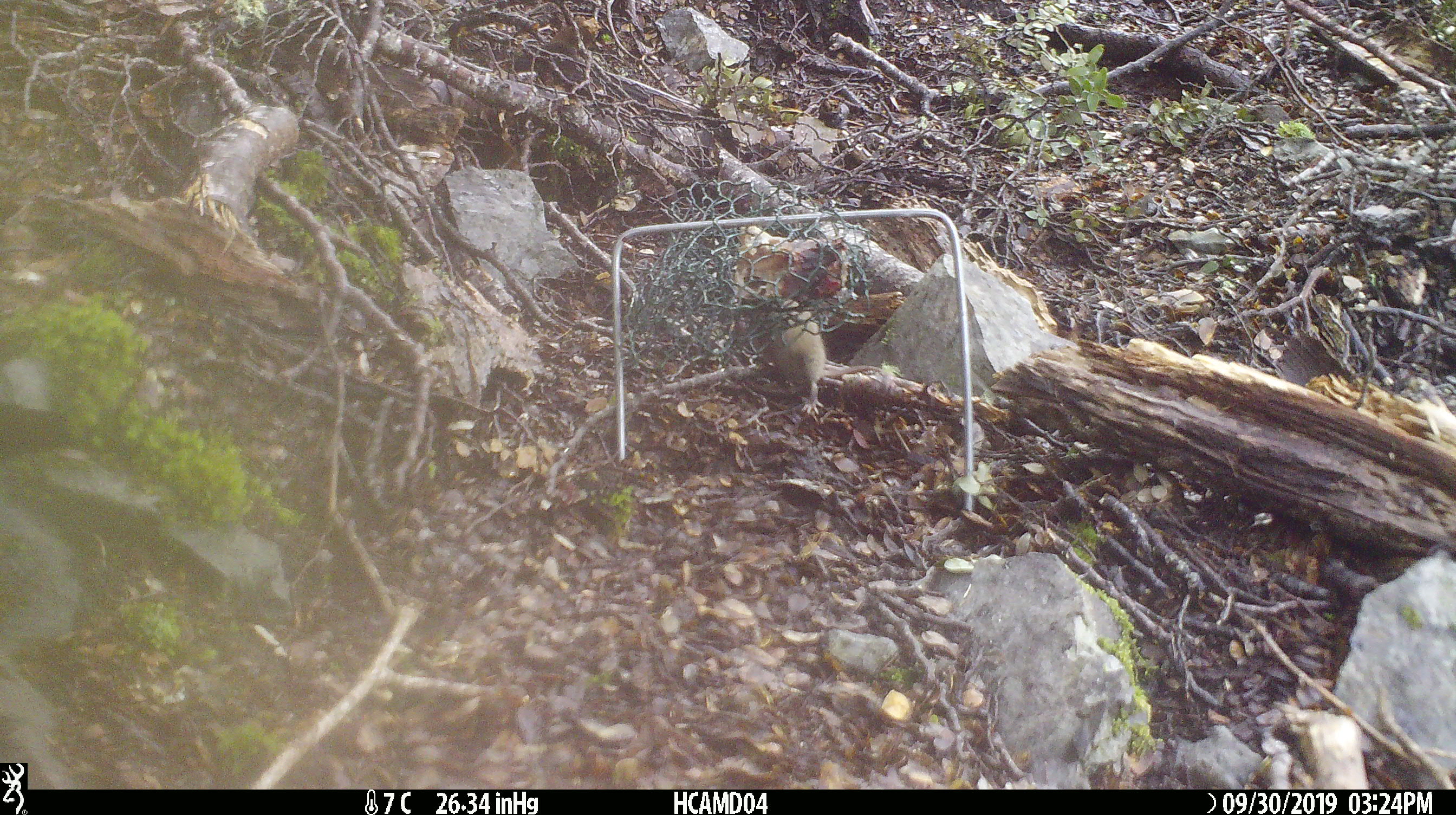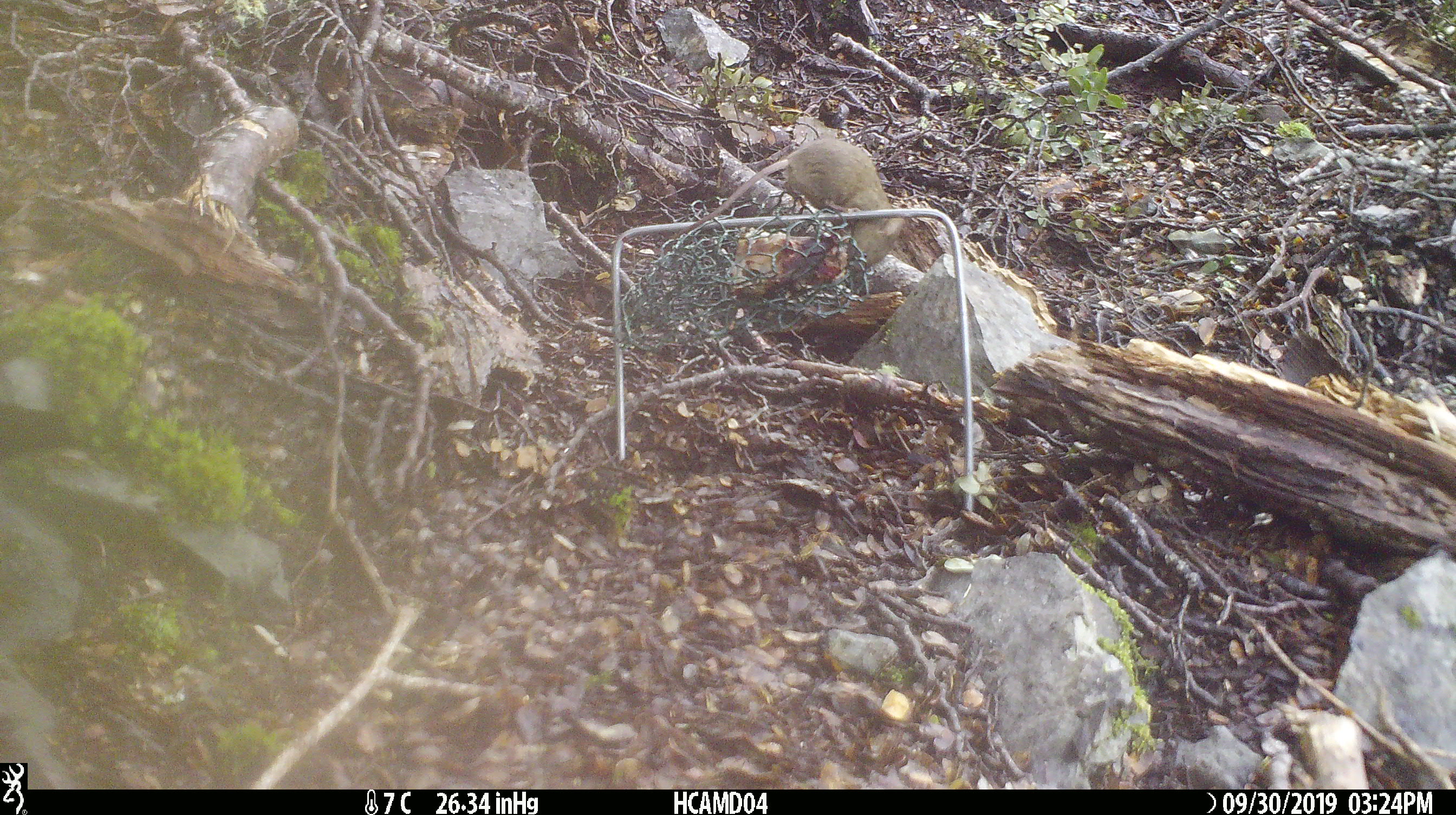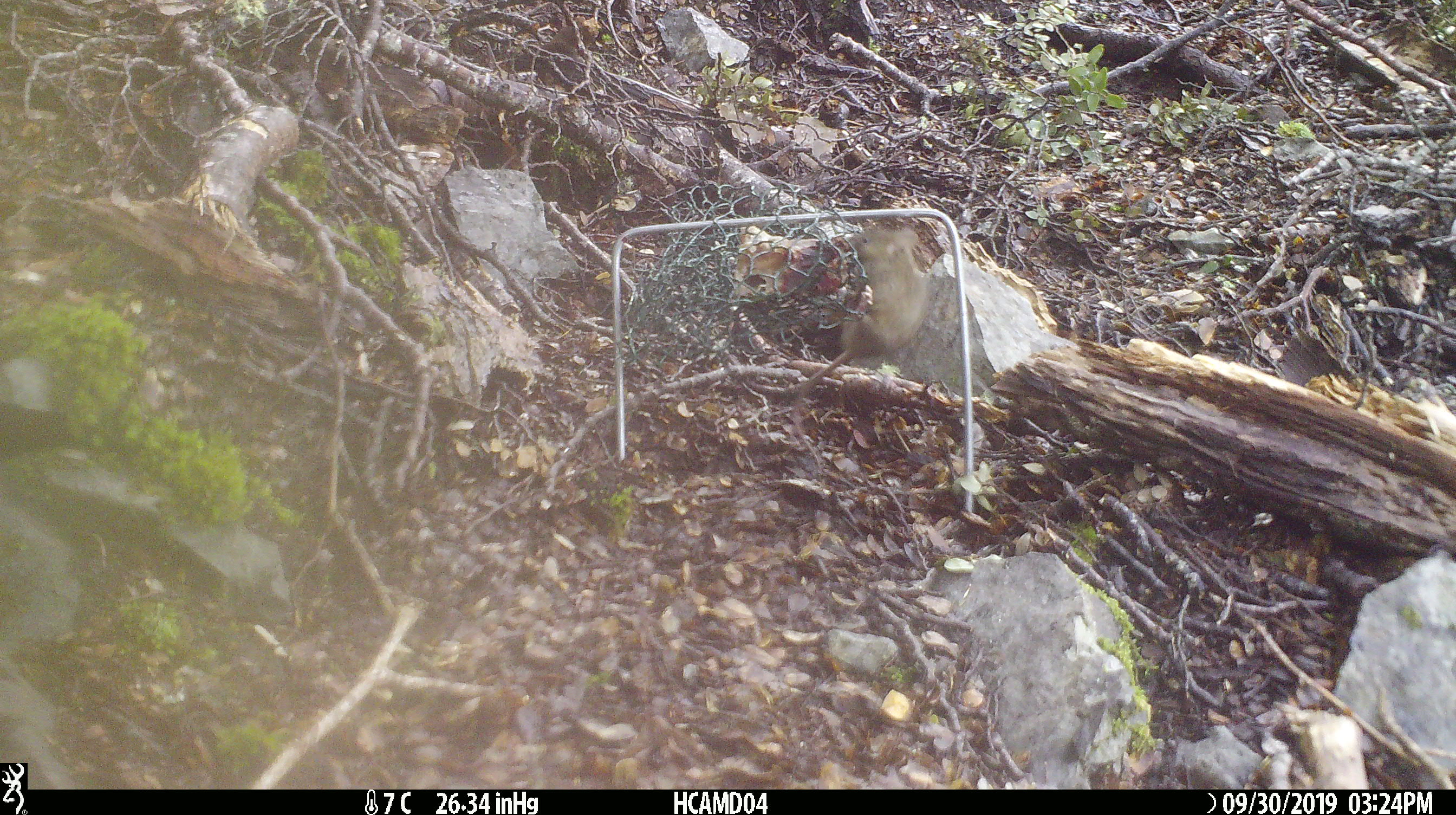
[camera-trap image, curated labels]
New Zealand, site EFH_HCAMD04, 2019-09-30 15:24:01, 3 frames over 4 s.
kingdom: Animalia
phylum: Chordata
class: Mammalia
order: Rodentia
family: Muridae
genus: Mus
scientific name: Mus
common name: mouse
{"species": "mouse (Mus)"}